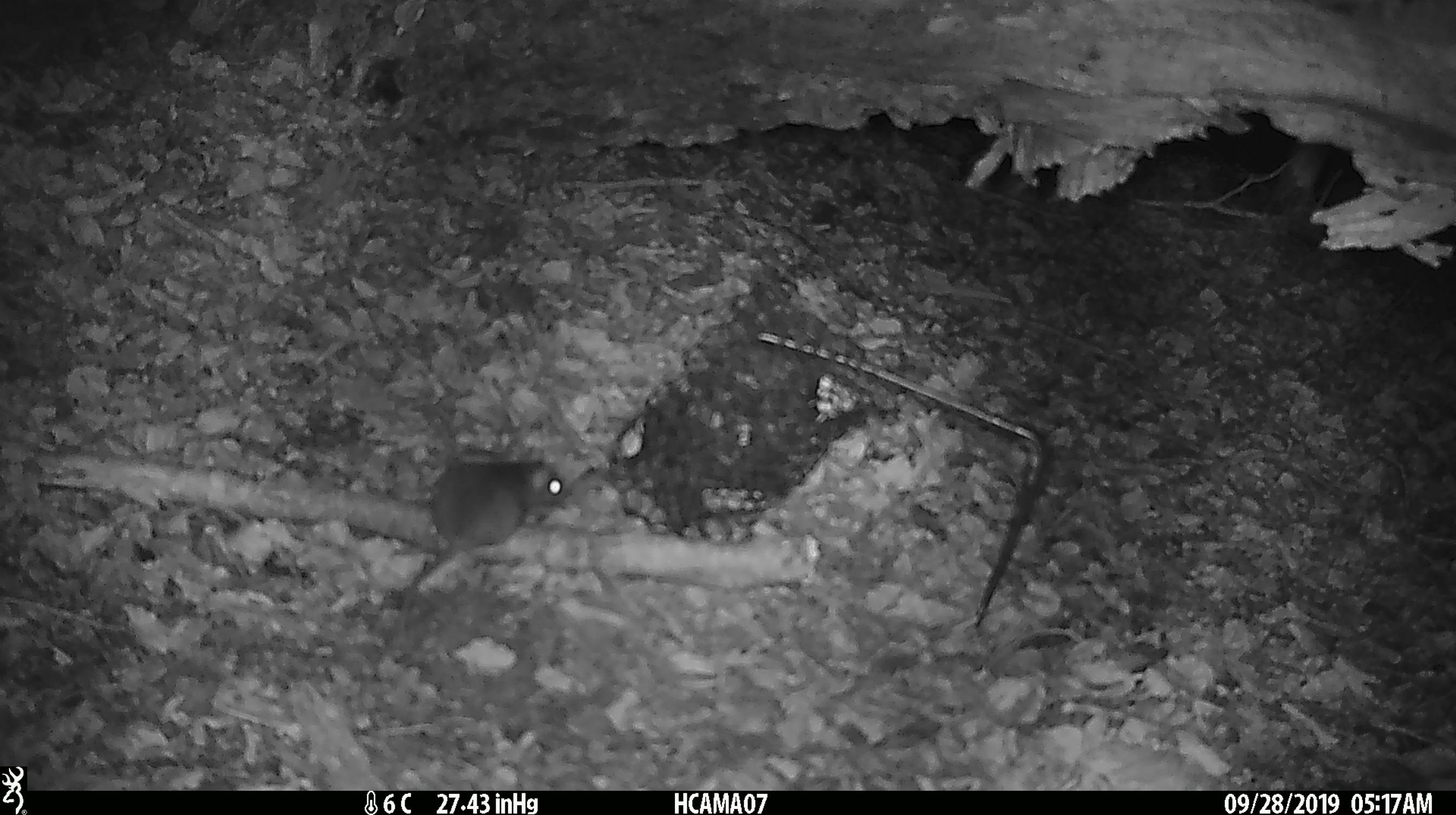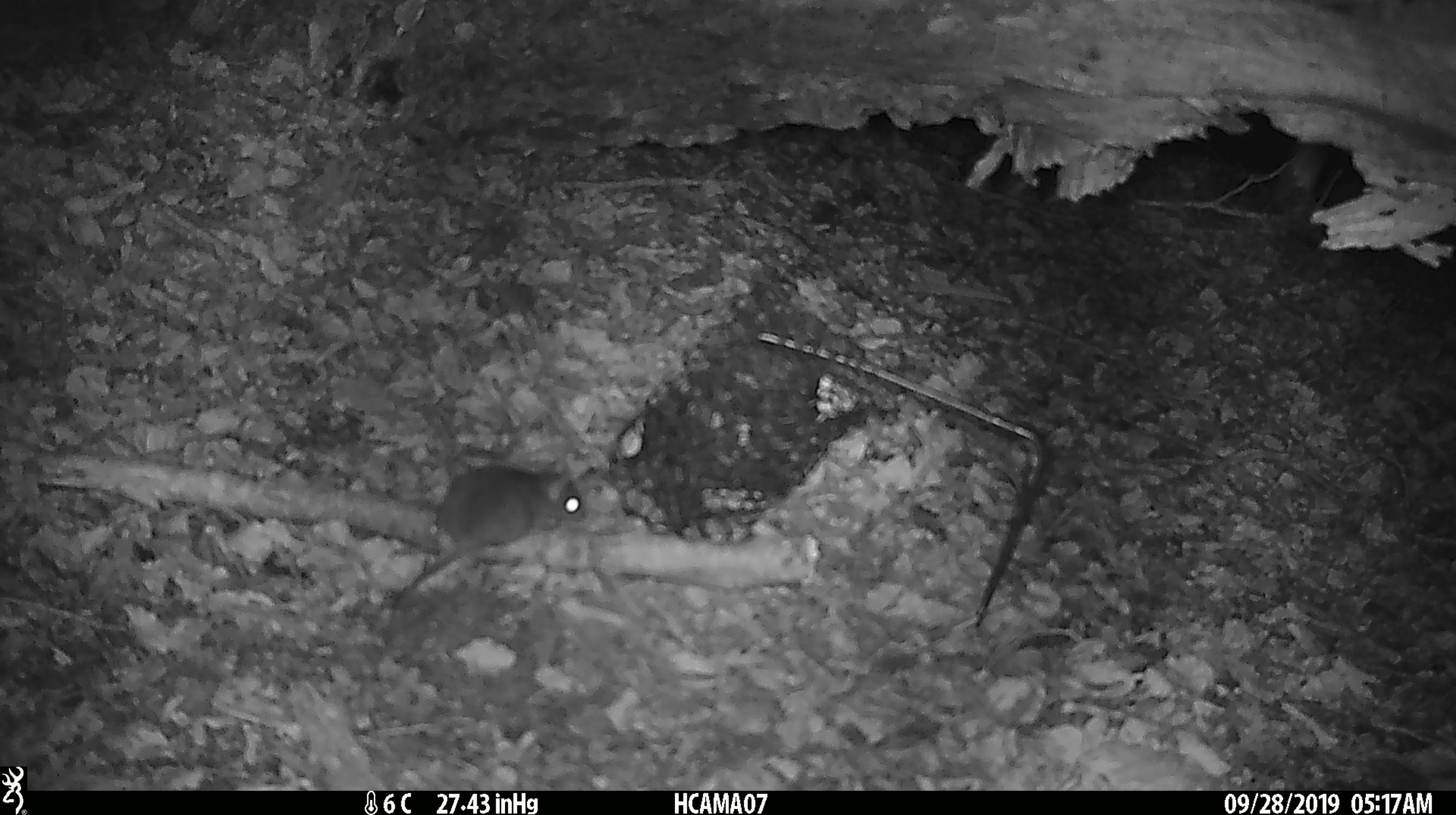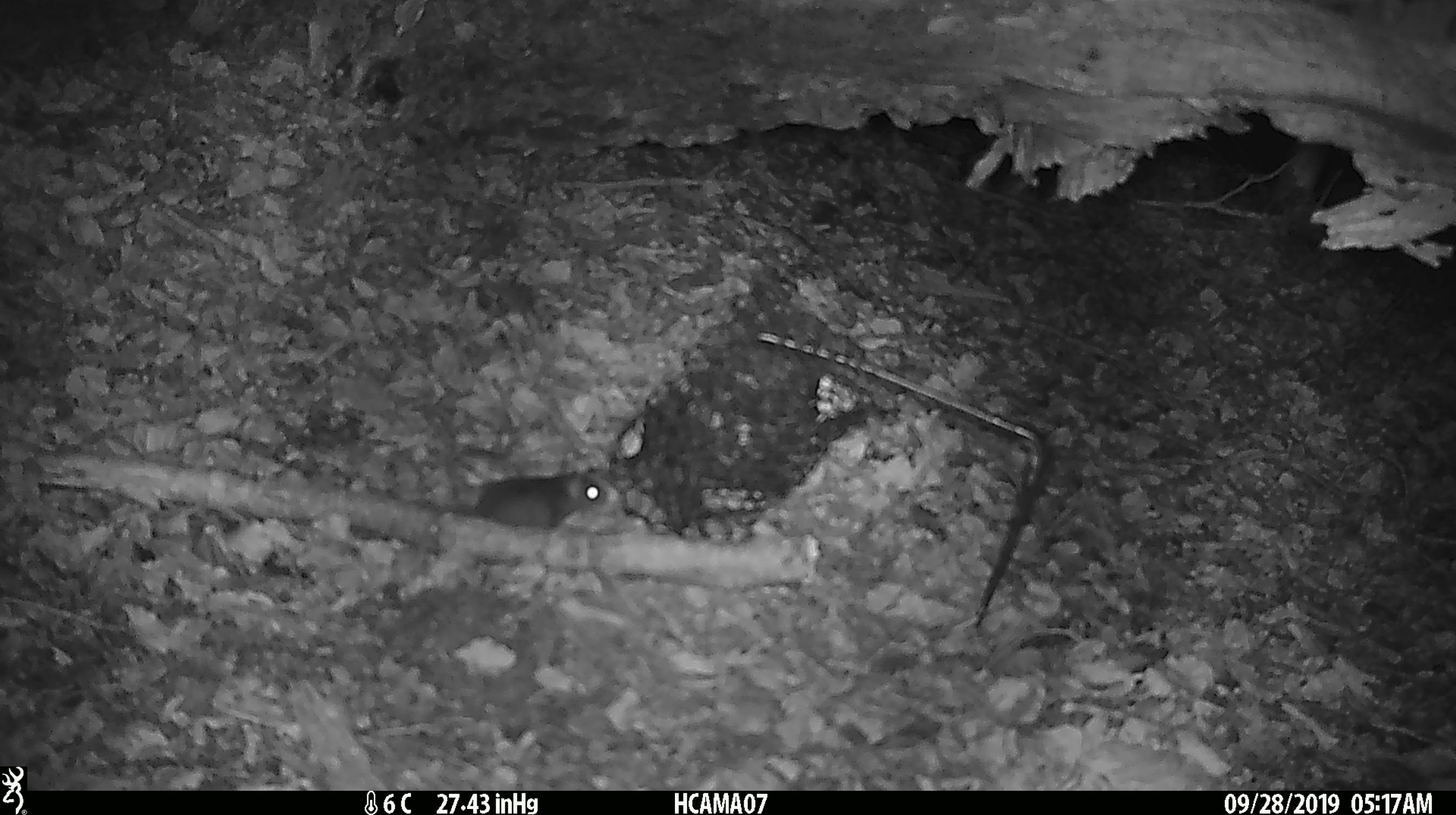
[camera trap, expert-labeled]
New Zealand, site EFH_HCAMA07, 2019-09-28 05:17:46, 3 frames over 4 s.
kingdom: Animalia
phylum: Chordata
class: Mammalia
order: Rodentia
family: Muridae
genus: Mus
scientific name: Mus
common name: mouse